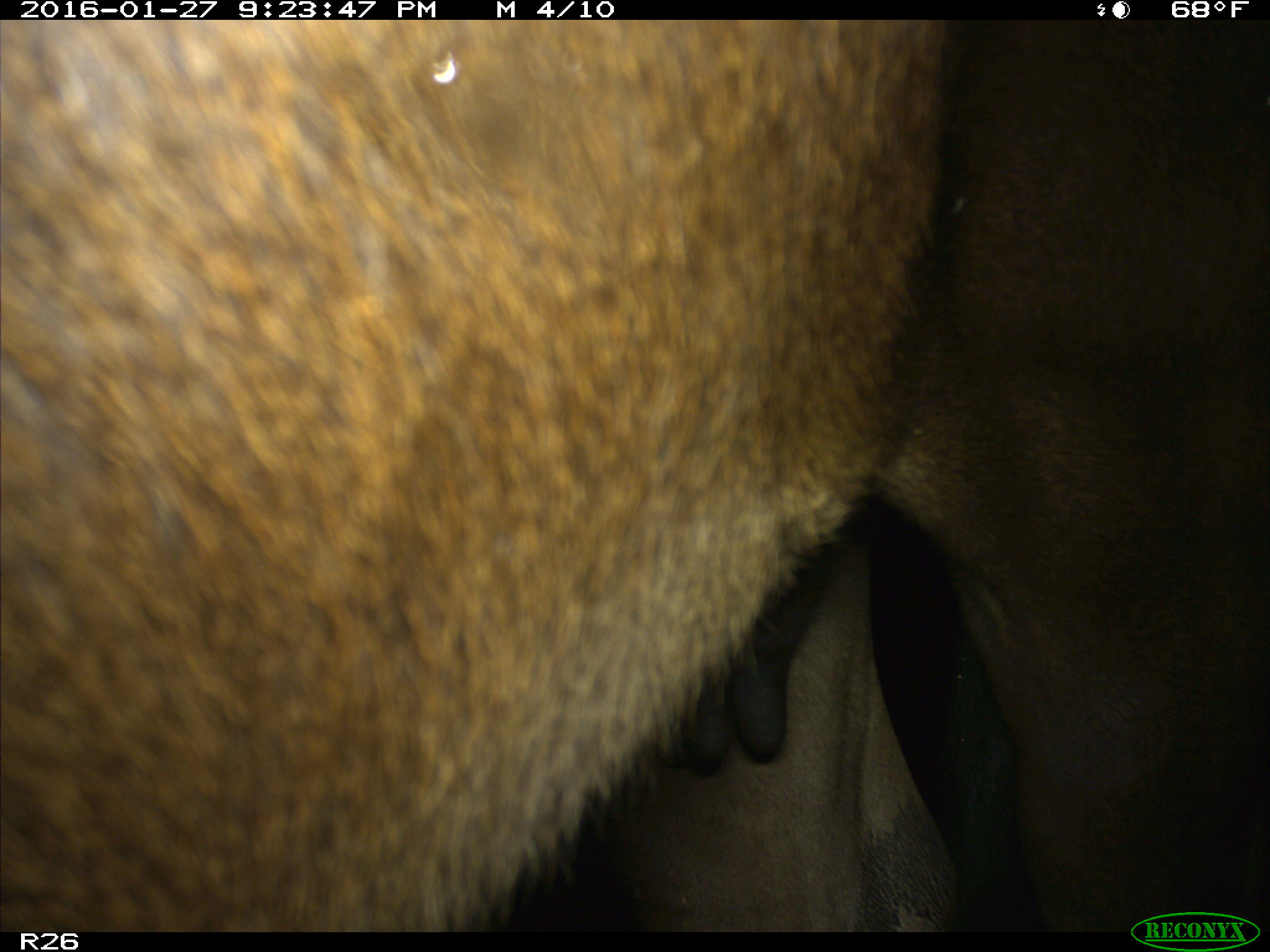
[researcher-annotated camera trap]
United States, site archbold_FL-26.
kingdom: Animalia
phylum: Chordata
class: Mammalia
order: Artiodactyla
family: Bovidae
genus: Bos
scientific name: Bos taurus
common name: domestic cow